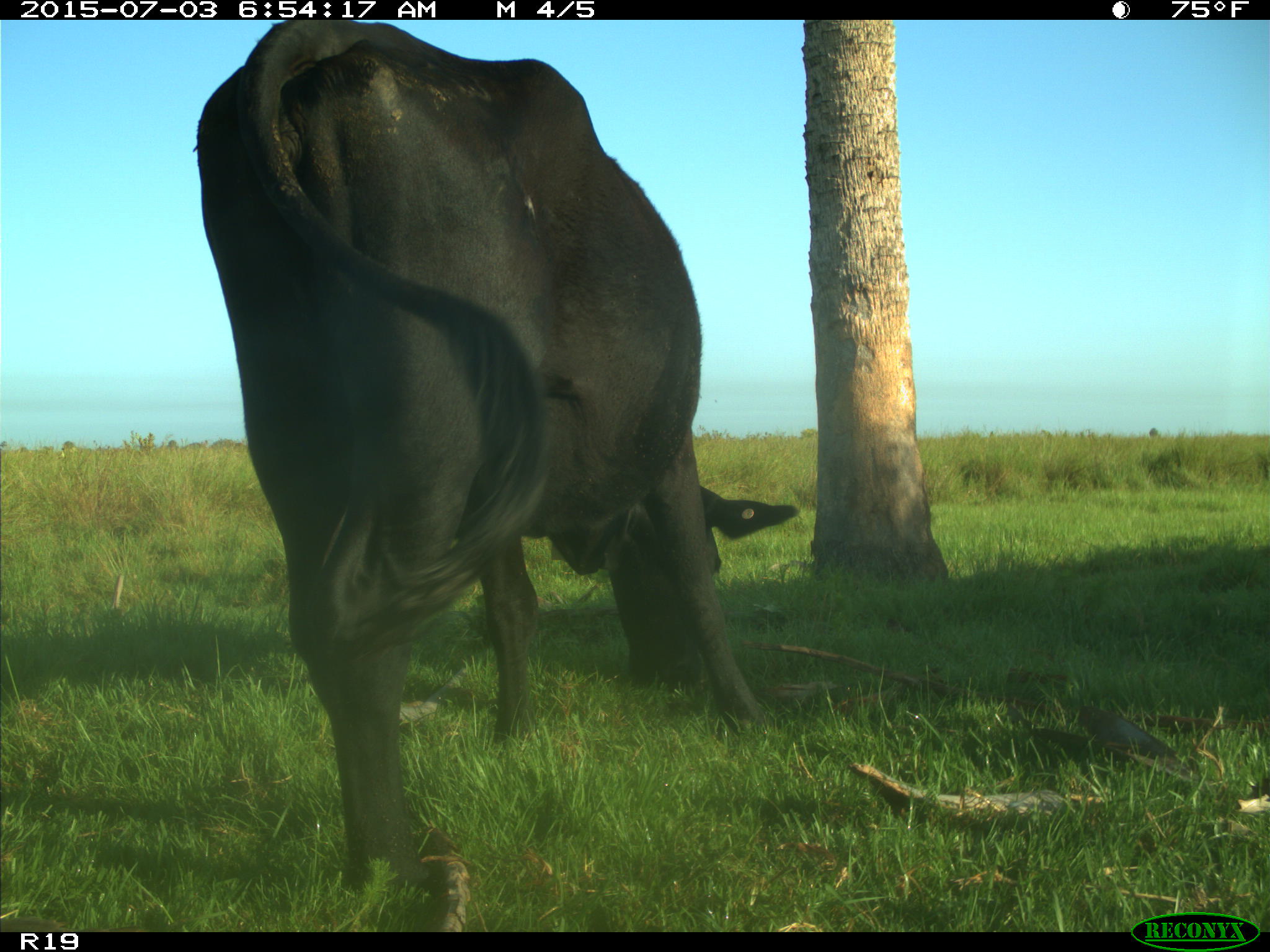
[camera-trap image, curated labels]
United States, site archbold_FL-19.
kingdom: Animalia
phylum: Chordata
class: Mammalia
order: Artiodactyla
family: Bovidae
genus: Bos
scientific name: Bos taurus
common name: domestic cow